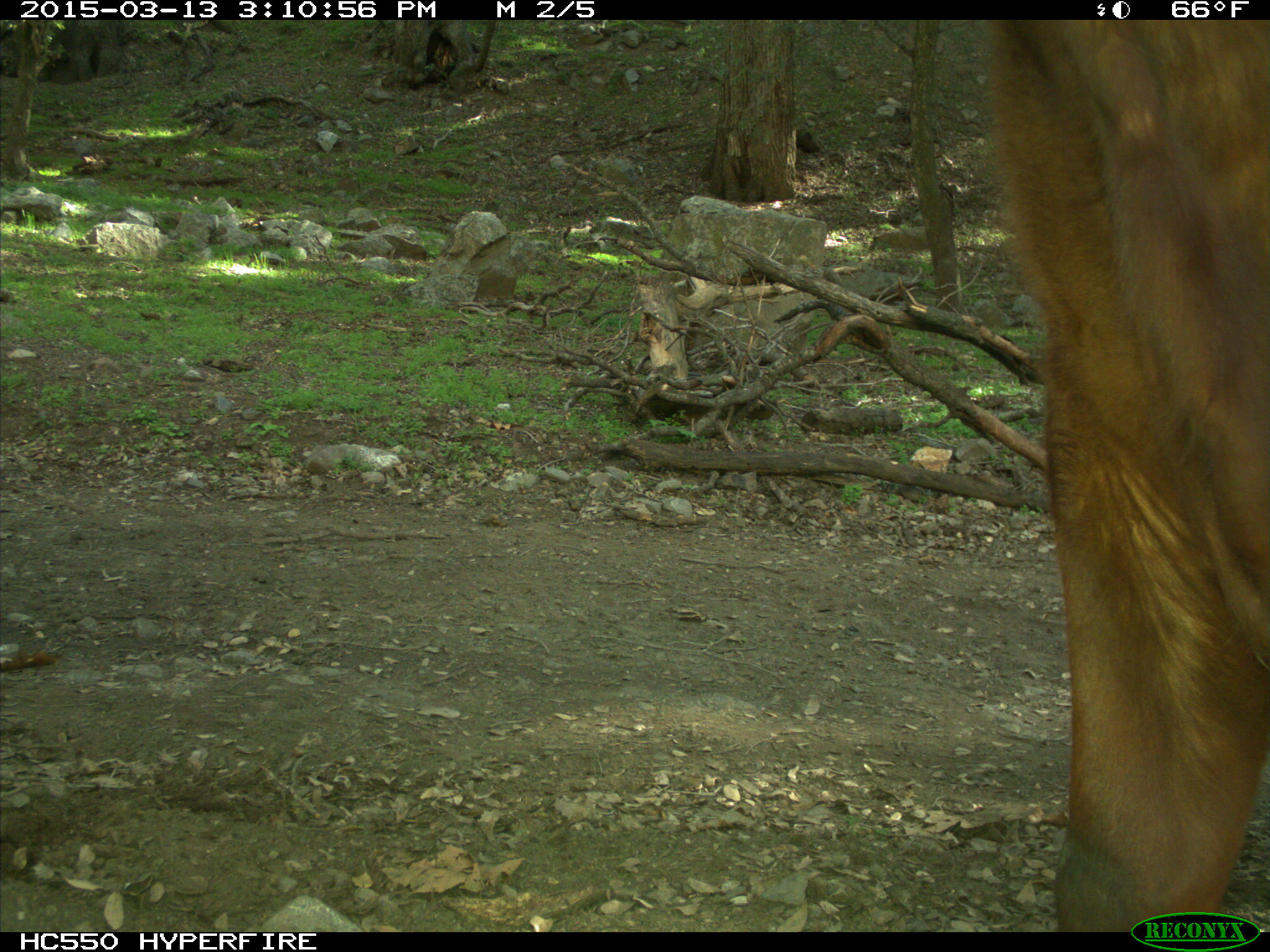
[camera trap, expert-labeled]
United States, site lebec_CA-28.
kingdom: Animalia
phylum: Chordata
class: Mammalia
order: Artiodactyla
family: Bovidae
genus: Bos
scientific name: Bos taurus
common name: domestic cow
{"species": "Bos taurus (domestic cow)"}